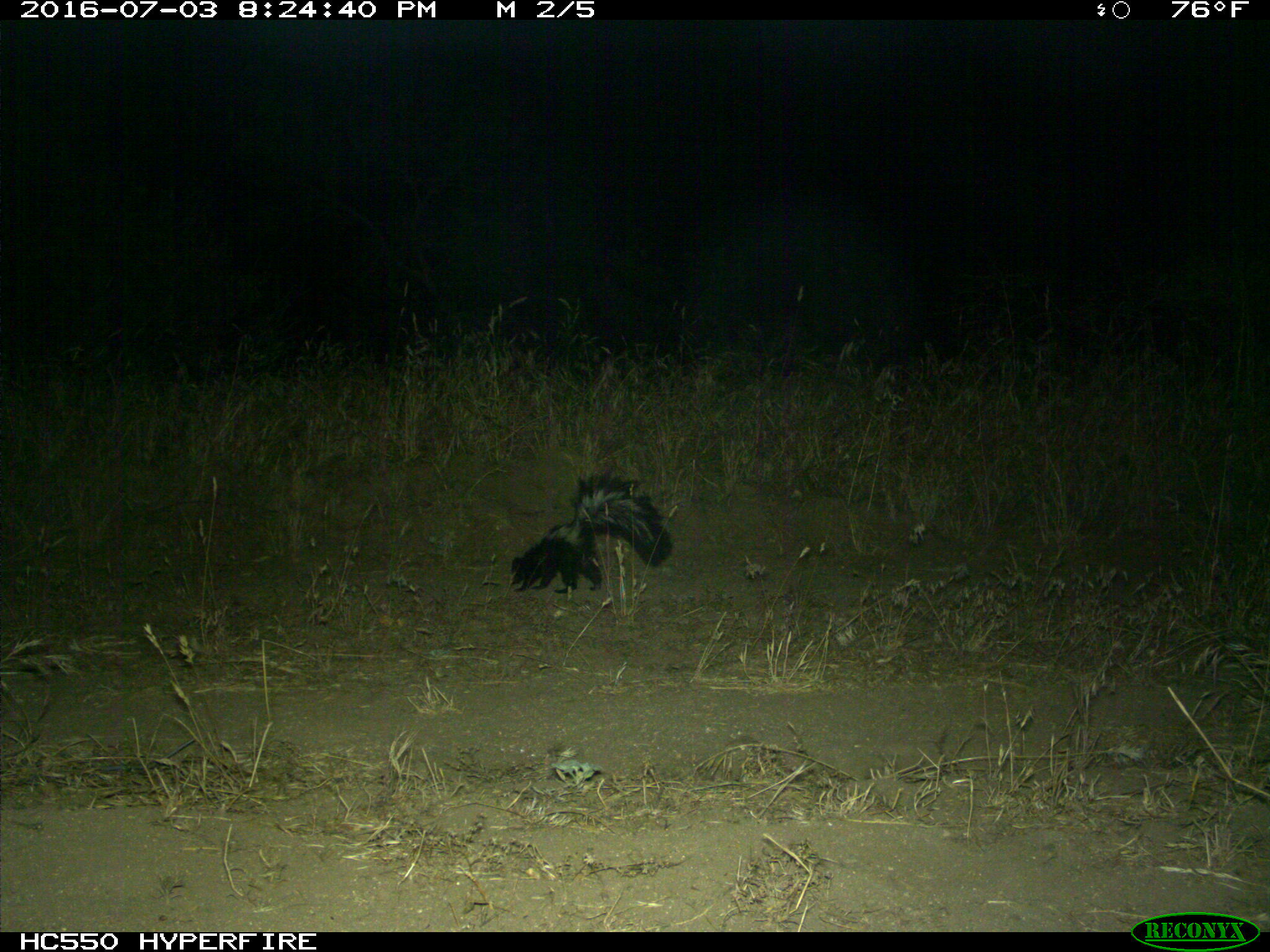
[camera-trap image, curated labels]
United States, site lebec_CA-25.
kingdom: Animalia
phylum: Chordata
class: Mammalia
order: Carnivora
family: Mephitidae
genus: Mephitis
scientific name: Mephitis mephitis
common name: striped skunk